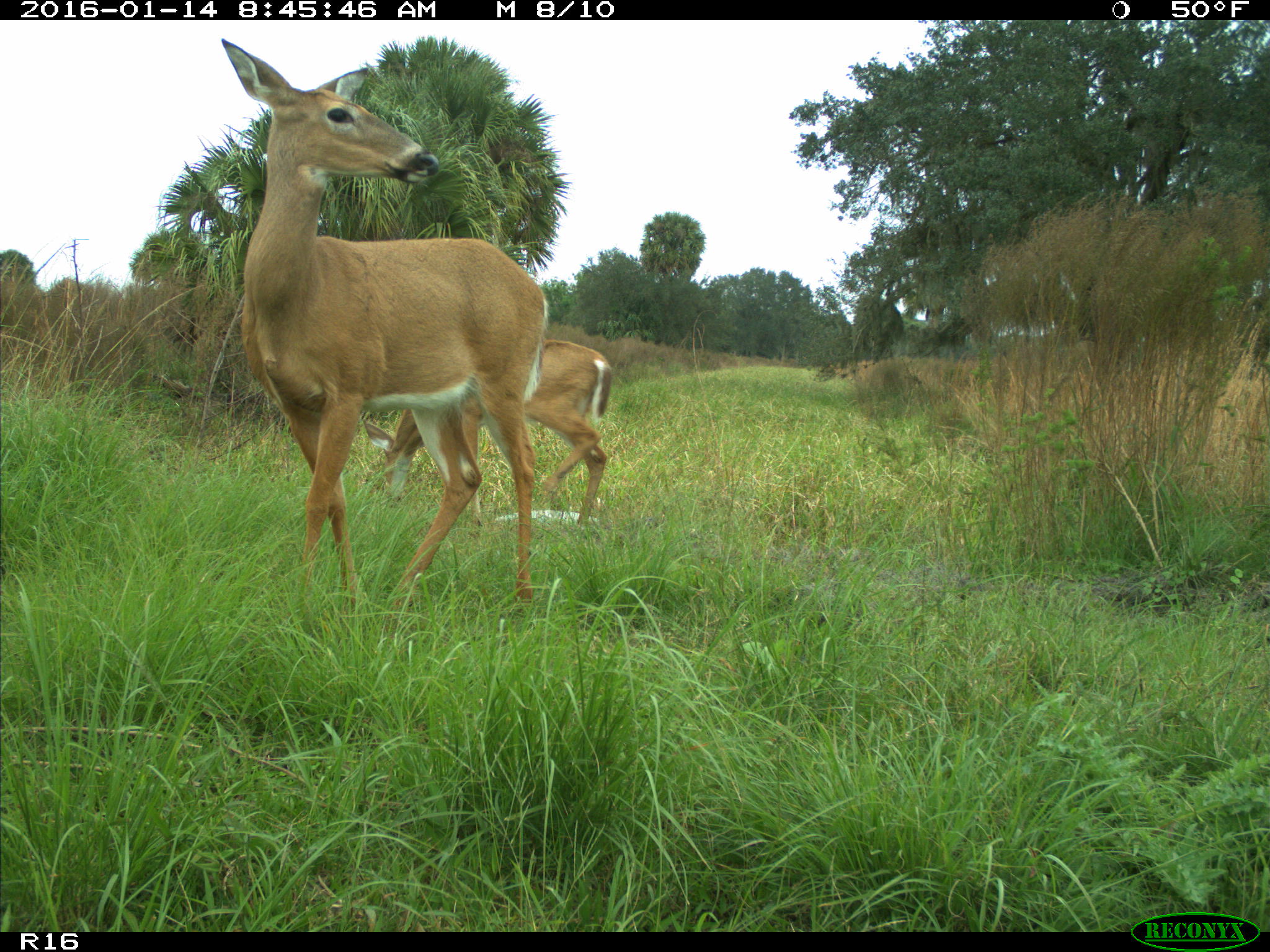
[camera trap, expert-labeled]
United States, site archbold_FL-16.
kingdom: Animalia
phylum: Chordata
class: Mammalia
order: Artiodactyla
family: Cervidae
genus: Odocoileus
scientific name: Odocoileus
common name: deer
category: unidentified deer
Unidentified deer (deer) (Odocoileus).